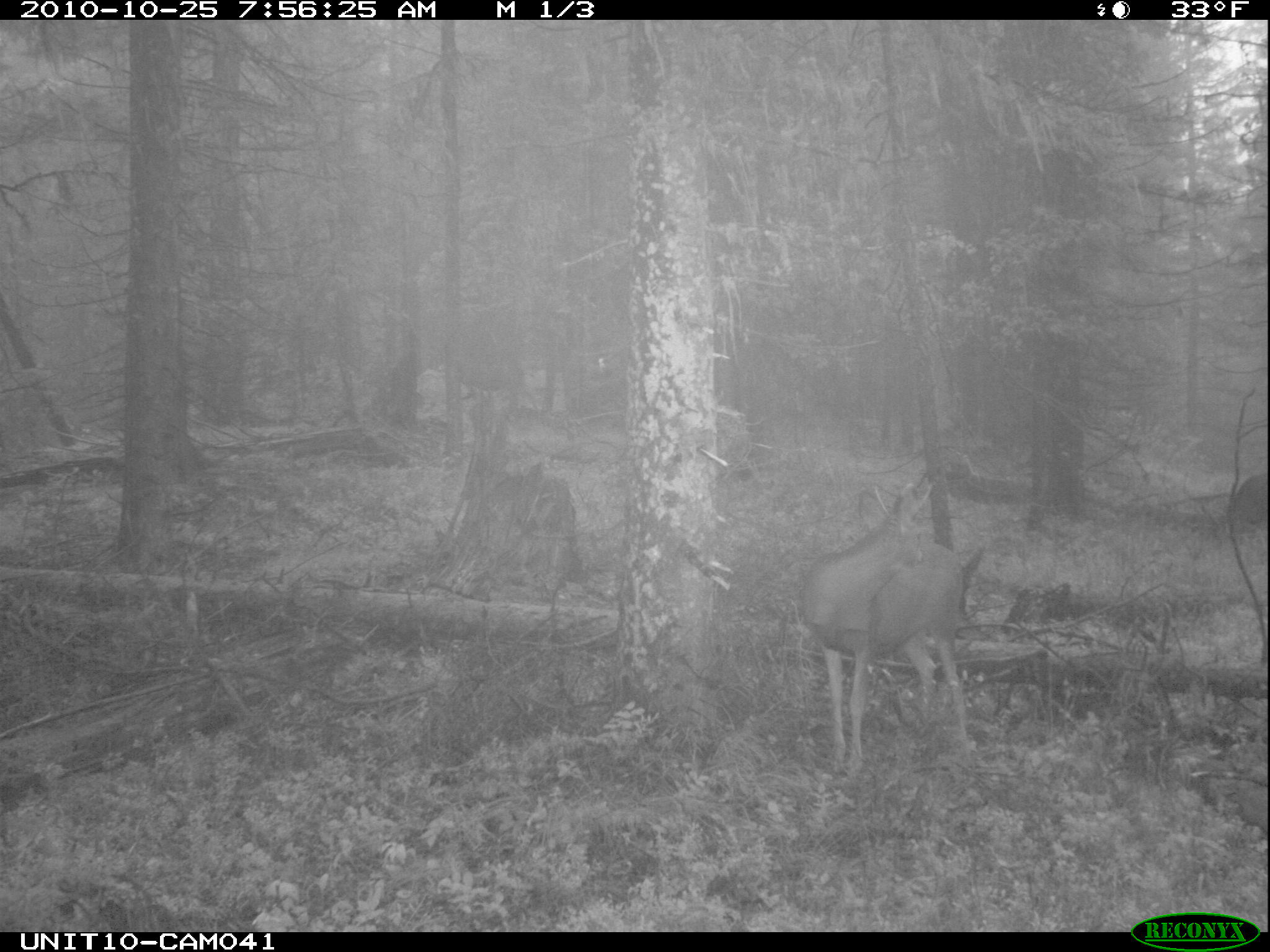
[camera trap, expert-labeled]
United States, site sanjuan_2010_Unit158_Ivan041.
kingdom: Animalia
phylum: Chordata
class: Mammalia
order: Artiodactyla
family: Cervidae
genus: Odocoileus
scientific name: Odocoileus hemionus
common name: mule deer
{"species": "Odocoileus hemionus (mule deer)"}